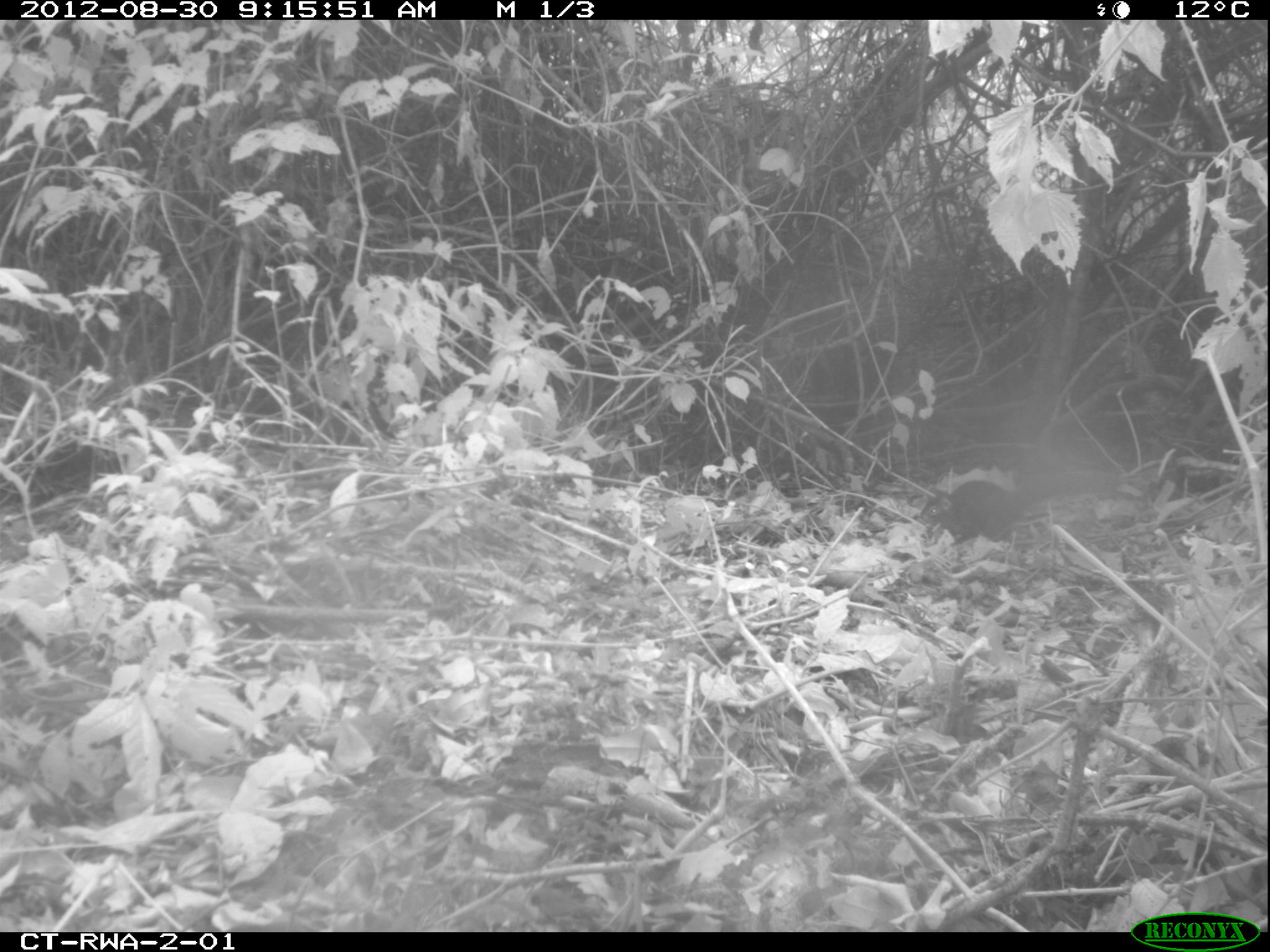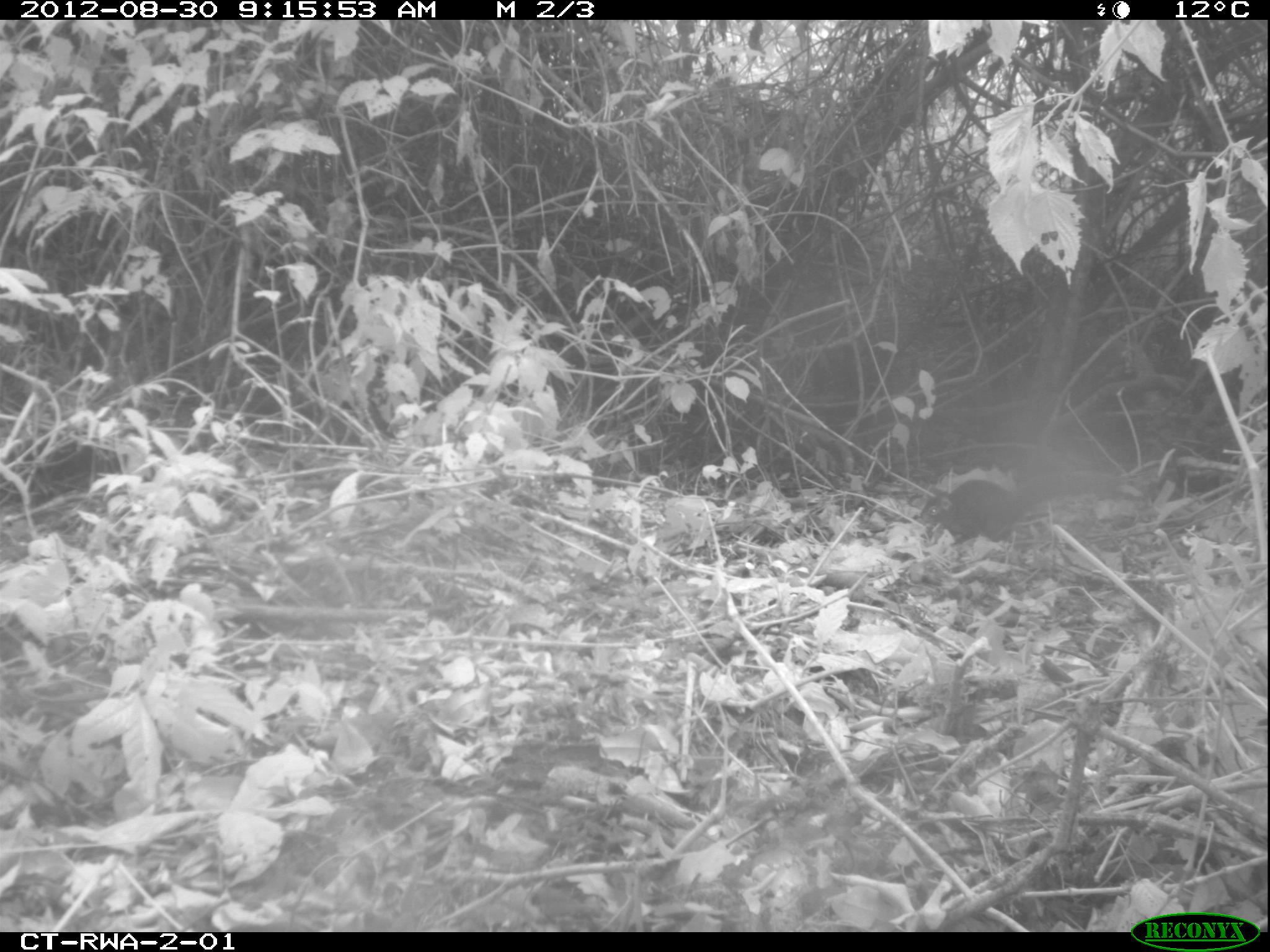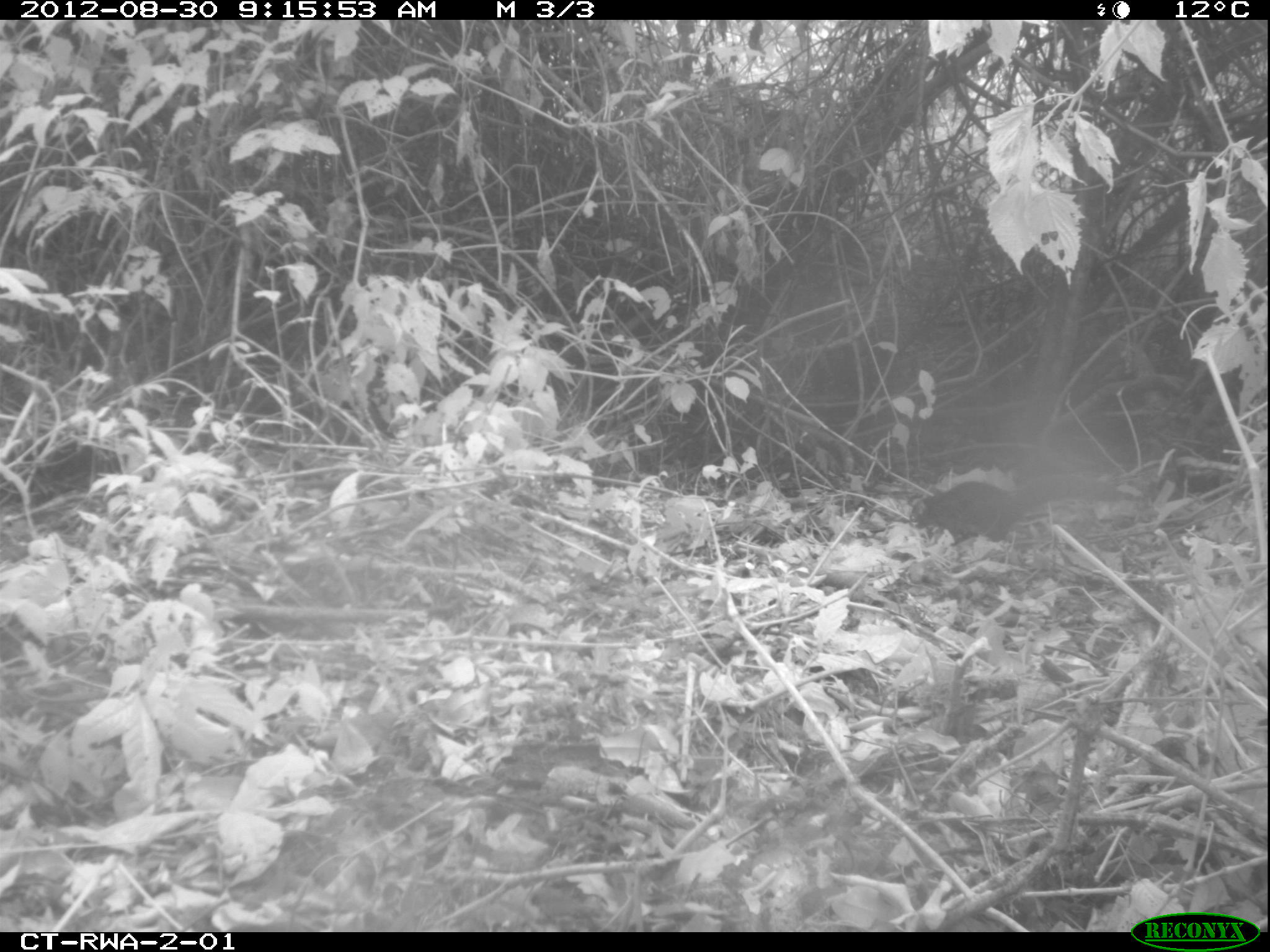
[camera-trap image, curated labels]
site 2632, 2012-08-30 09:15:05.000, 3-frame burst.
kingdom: Animalia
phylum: Chordata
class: Mammalia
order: Rodentia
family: Sciuridae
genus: Funisciurus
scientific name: Funisciurus carruthersi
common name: carruther's mountain squirrel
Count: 1.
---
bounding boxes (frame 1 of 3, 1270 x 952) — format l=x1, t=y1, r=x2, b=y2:
funisciurus carruthersi: l=919, t=476, r=1107, b=546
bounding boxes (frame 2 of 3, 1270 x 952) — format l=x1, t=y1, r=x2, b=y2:
funisciurus carruthersi: l=916, t=477, r=1072, b=548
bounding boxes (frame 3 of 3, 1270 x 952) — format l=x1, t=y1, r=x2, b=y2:
funisciurus carruthersi: l=908, t=476, r=1119, b=544